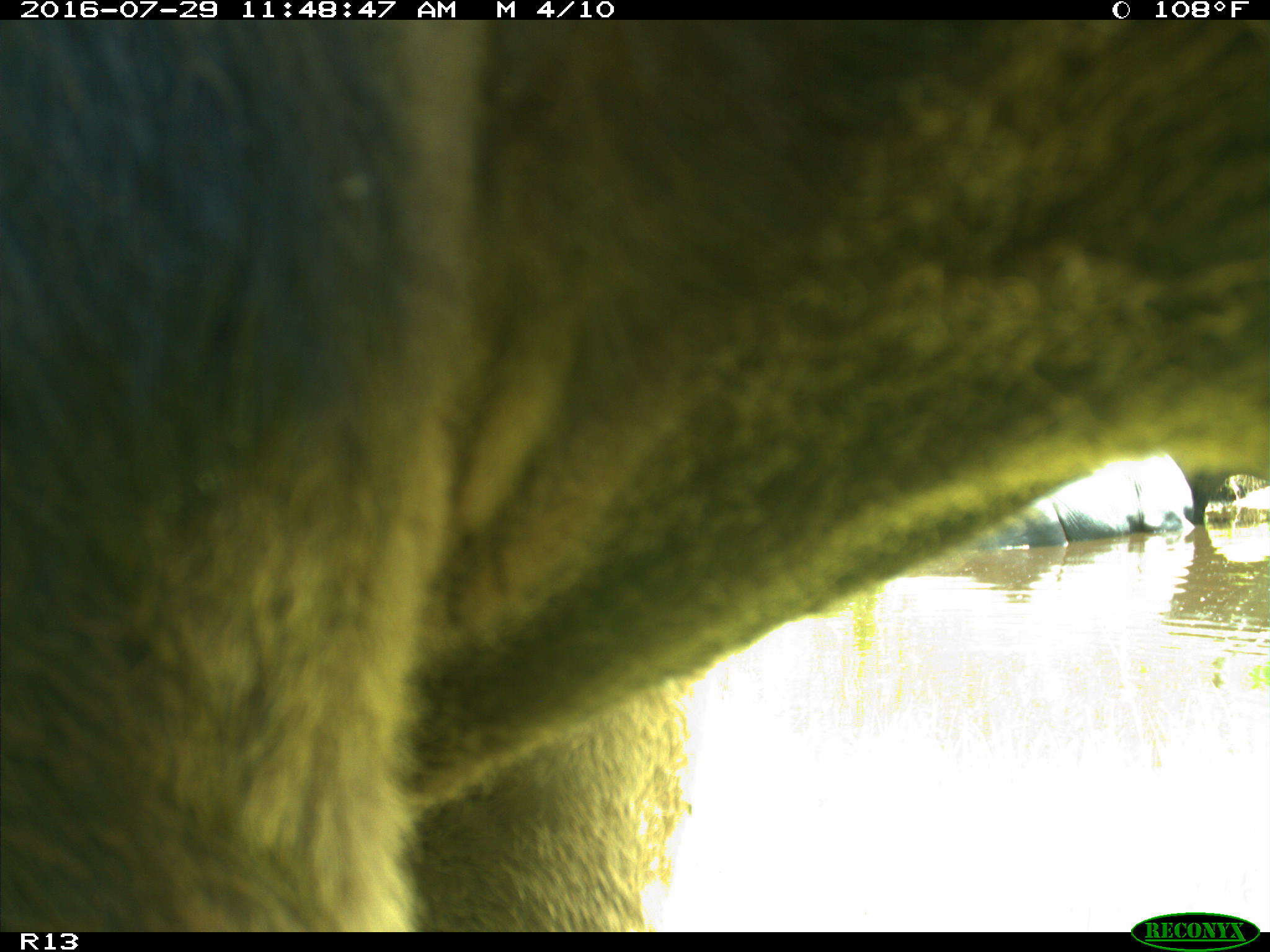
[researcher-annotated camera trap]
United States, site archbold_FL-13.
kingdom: Animalia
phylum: Chordata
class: Mammalia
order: Artiodactyla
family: Bovidae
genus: Bos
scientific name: Bos taurus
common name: domestic cow